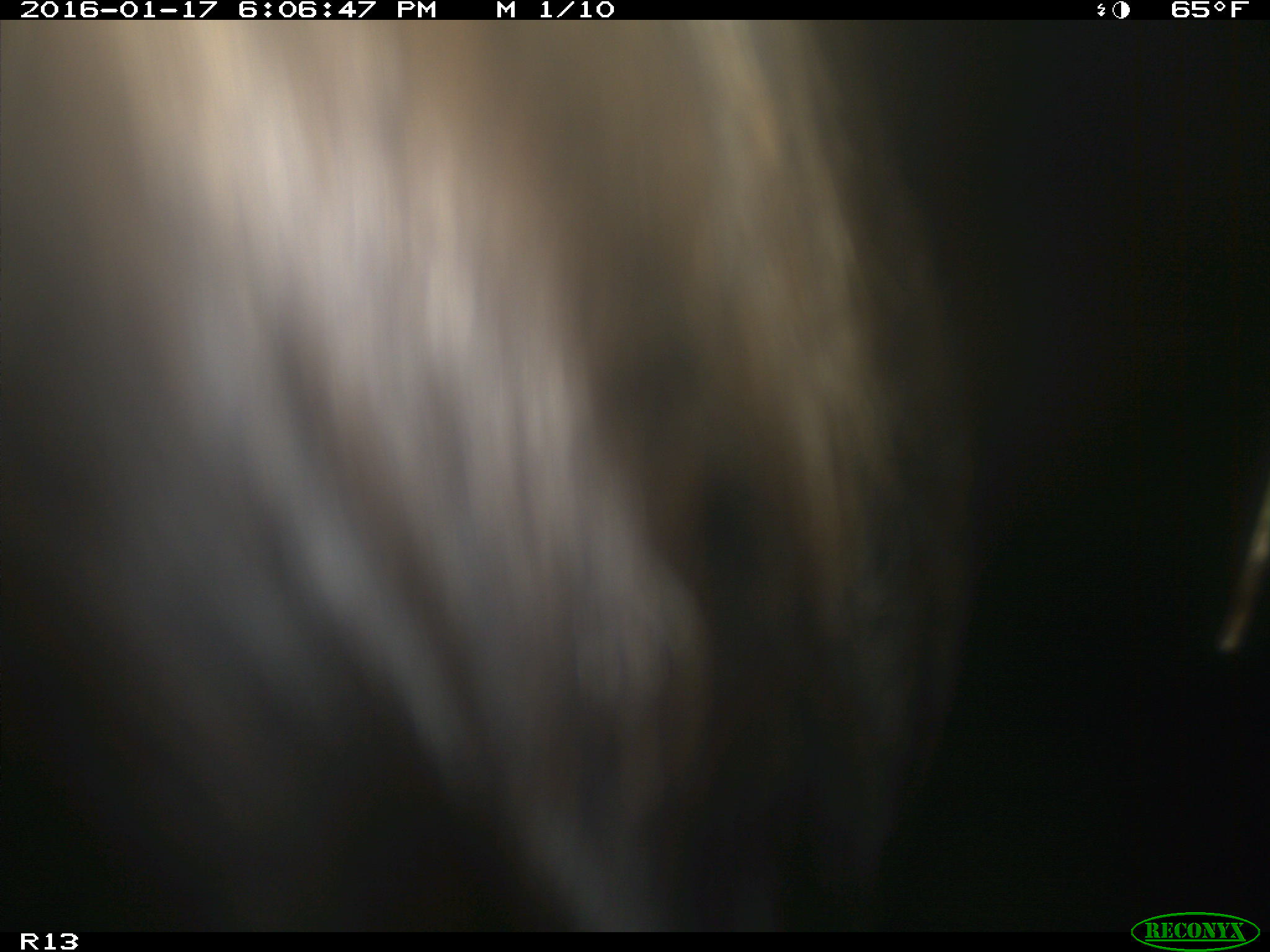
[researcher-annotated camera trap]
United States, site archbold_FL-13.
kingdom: Animalia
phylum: Chordata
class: Mammalia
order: Artiodactyla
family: Bovidae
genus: Bos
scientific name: Bos taurus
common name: domestic cow